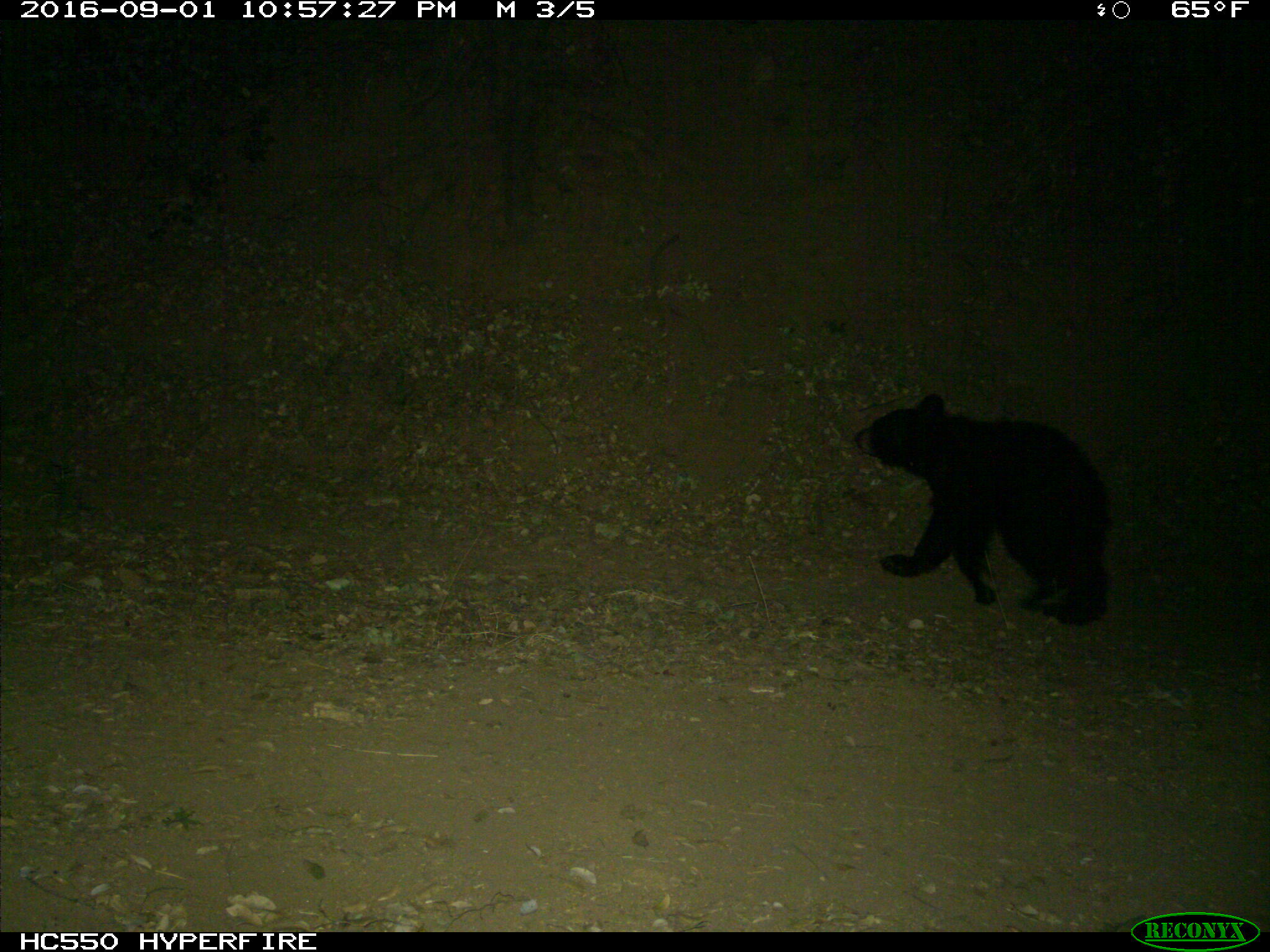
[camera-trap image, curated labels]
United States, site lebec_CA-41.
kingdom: Animalia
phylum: Chordata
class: Mammalia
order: Carnivora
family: Ursidae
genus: Ursus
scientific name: Ursus americanus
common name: american black bear